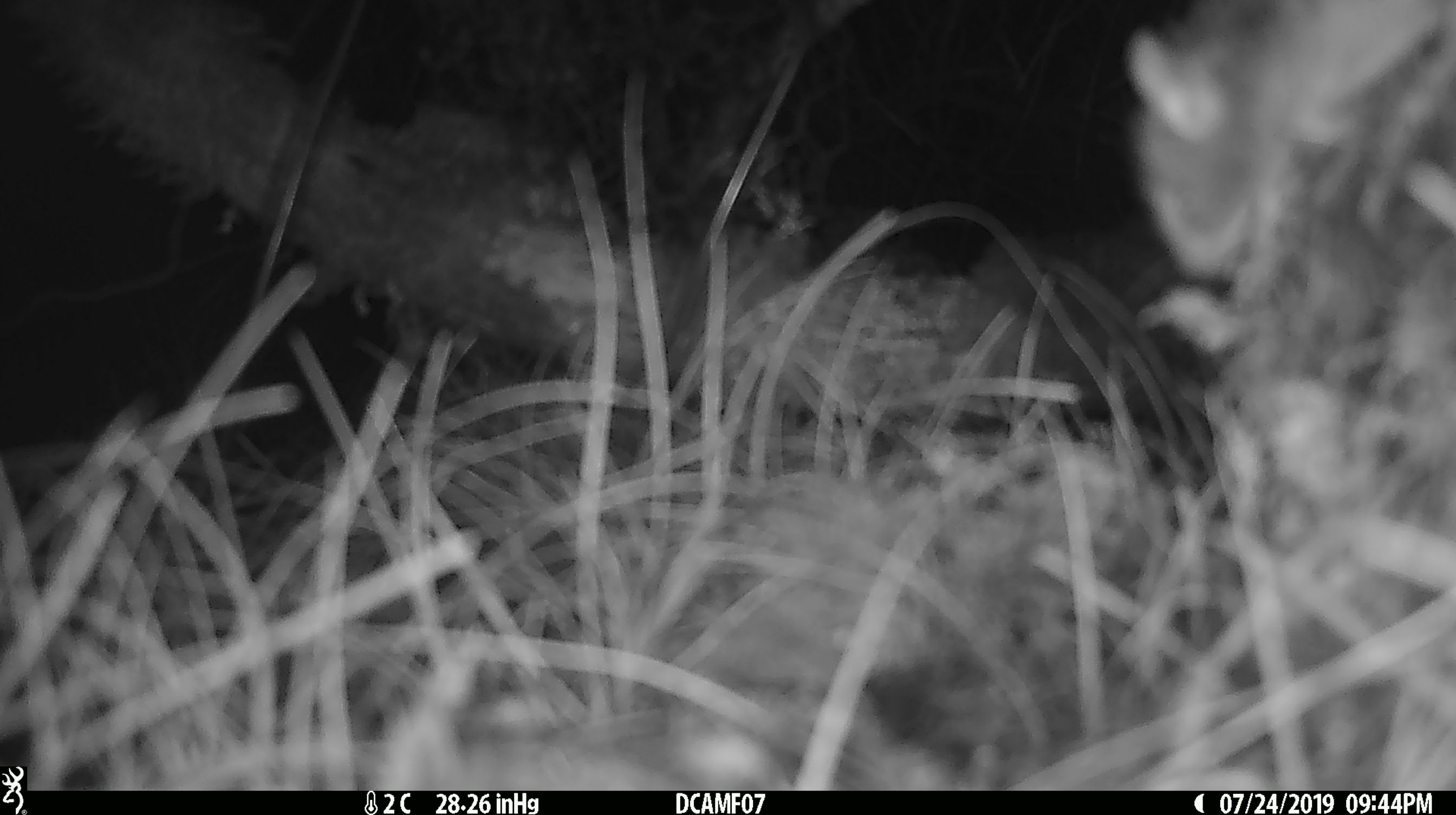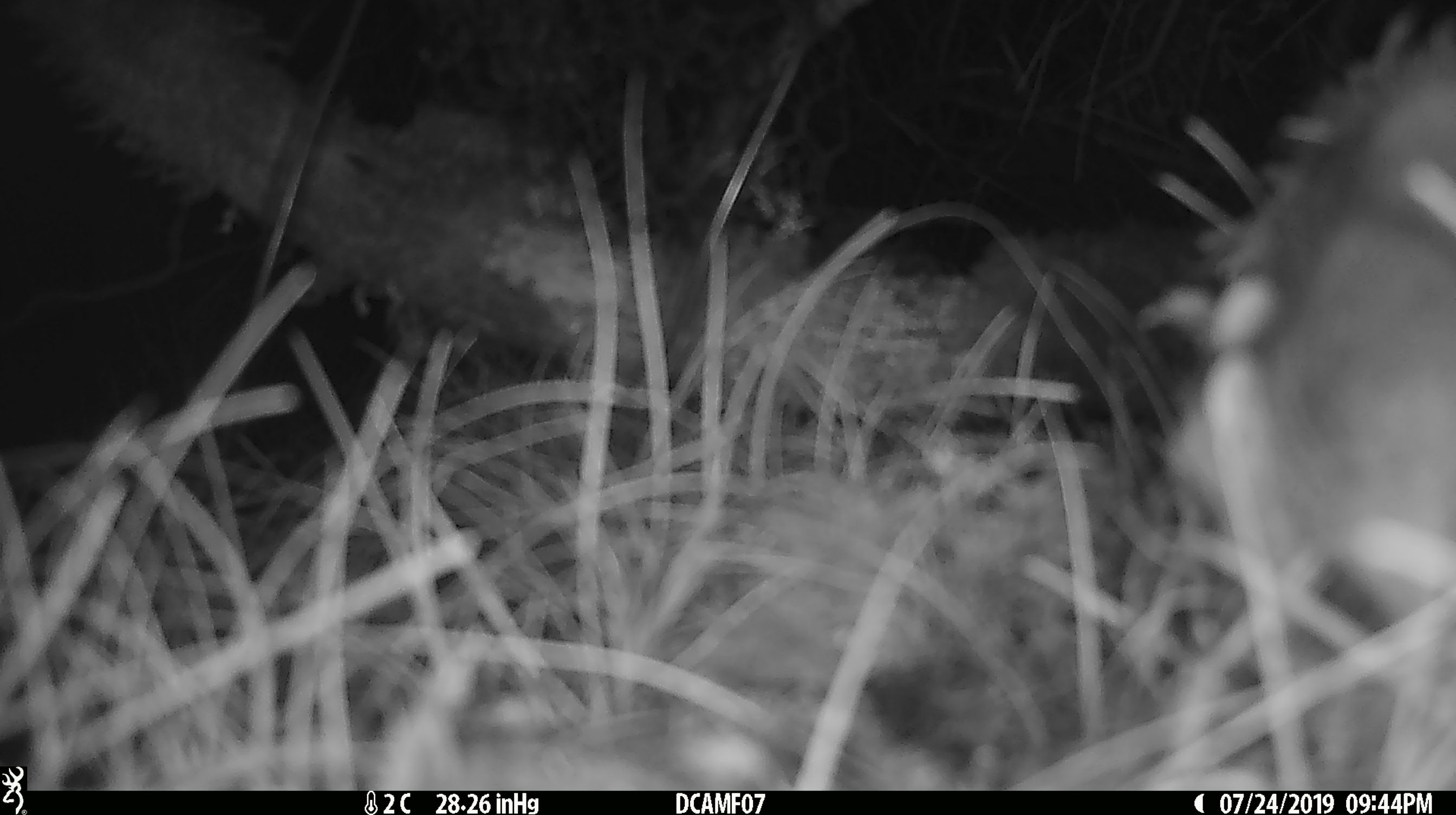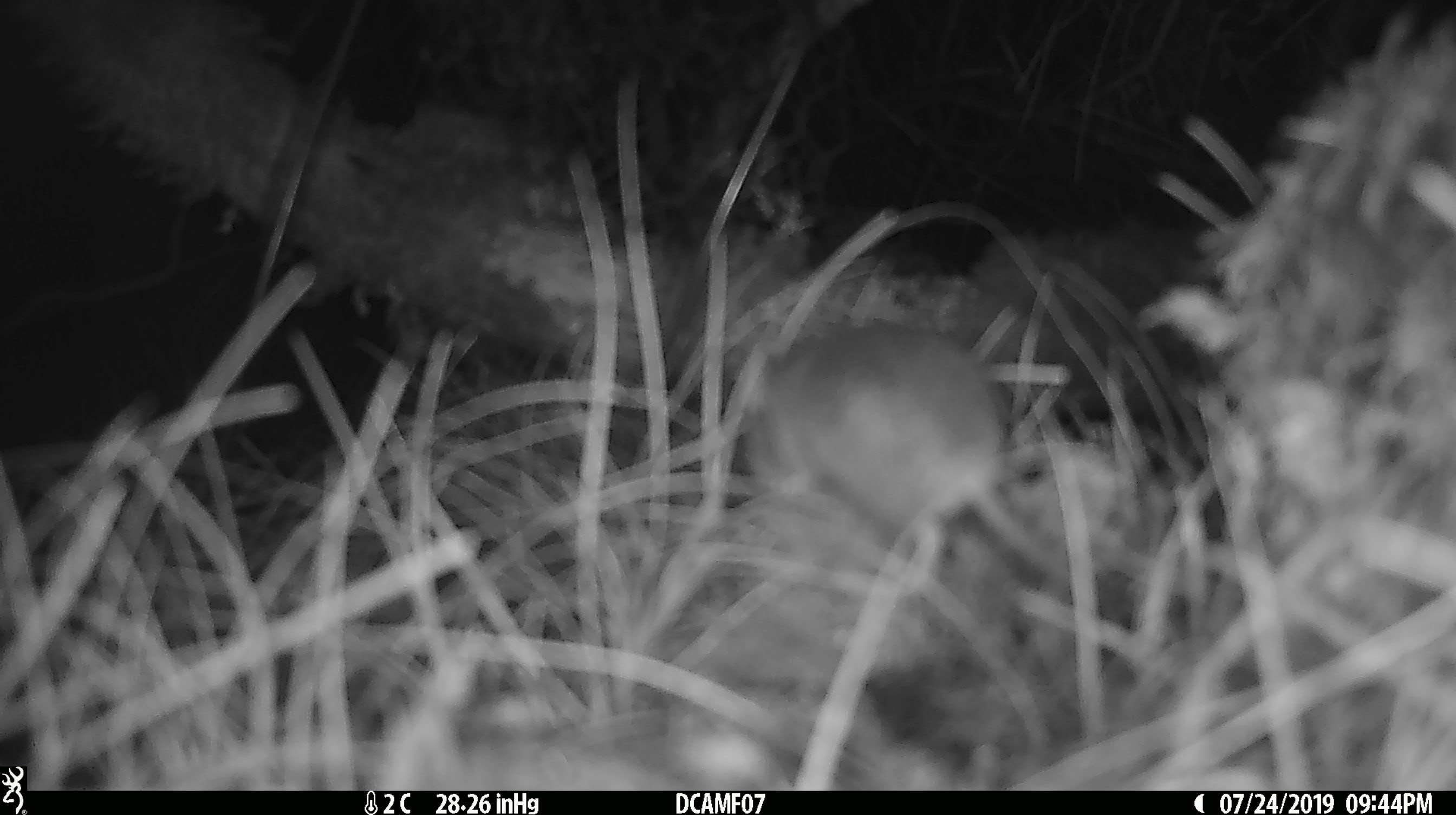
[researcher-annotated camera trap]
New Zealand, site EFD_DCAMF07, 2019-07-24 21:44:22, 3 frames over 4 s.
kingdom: Animalia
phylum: Chordata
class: Mammalia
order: Rodentia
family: Muridae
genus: Mus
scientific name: Mus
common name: mouse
Mouse (Mus).